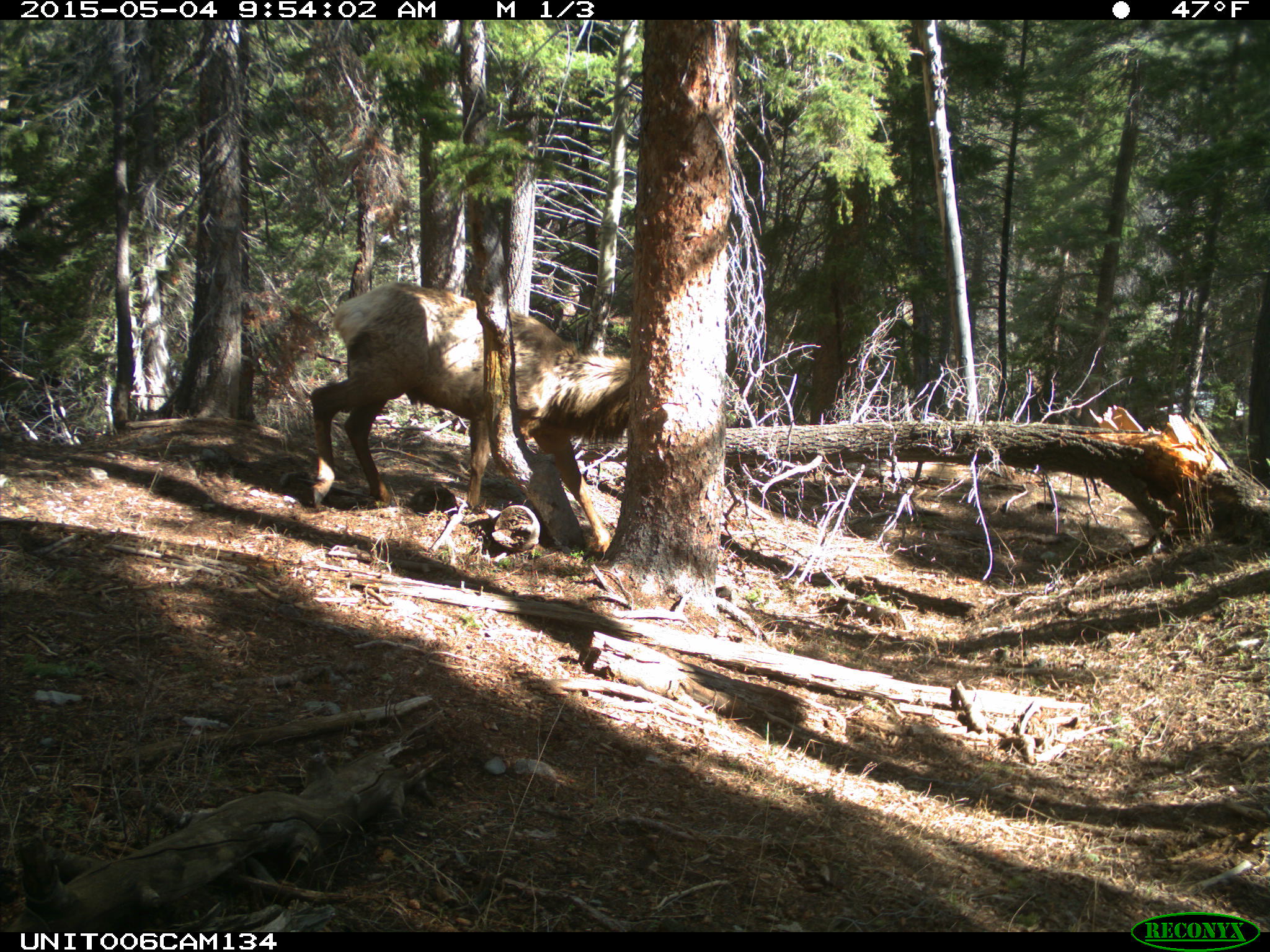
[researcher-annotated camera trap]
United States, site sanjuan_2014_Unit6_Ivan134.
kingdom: Animalia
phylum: Chordata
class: Mammalia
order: Artiodactyla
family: Cervidae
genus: Cervus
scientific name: Cervus elaphus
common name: red deer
Cervus elaphus (red deer).